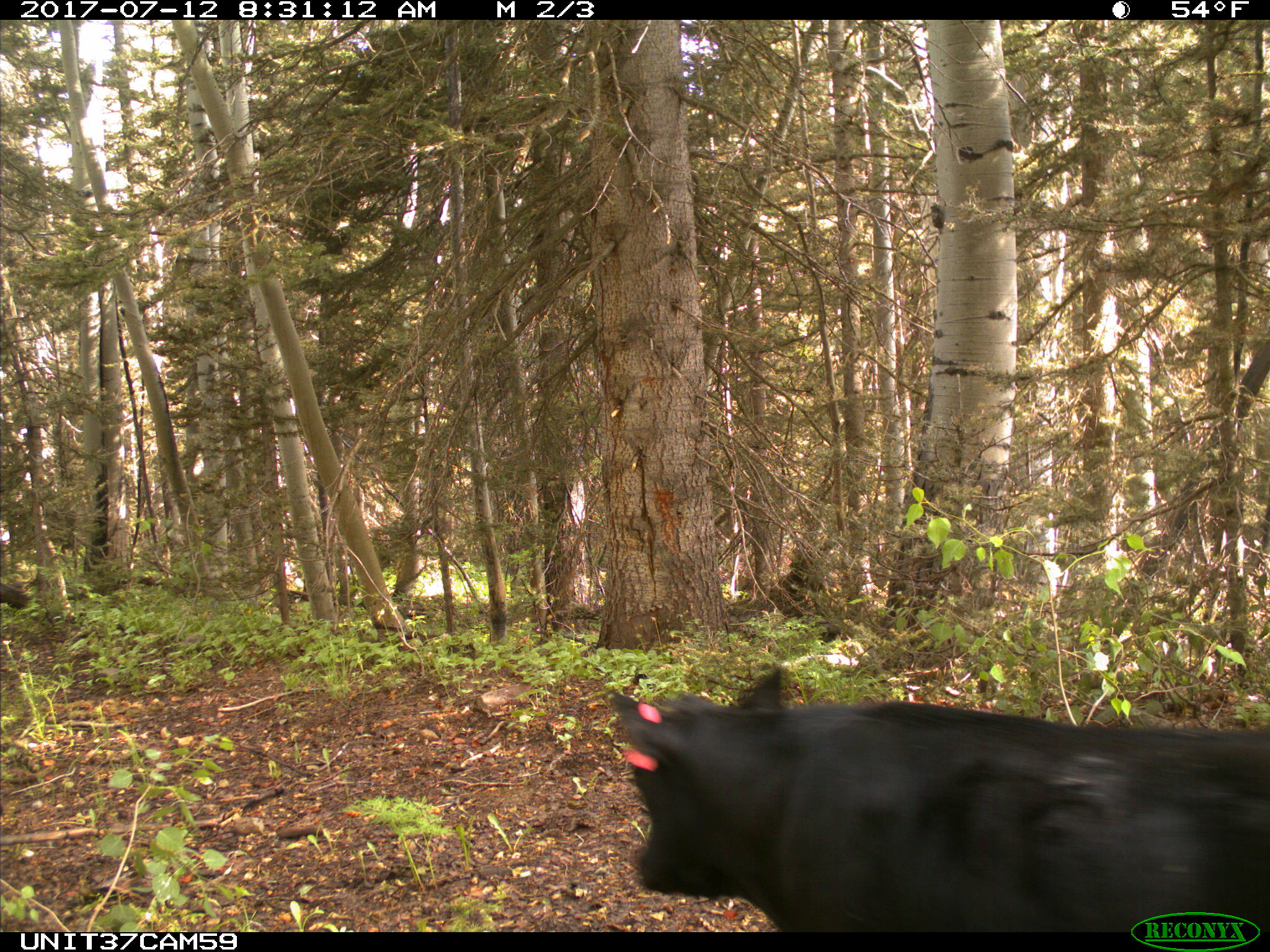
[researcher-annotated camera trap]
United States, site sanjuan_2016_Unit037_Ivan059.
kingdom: Animalia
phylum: Chordata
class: Mammalia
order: Artiodactyla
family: Bovidae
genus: Bos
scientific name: Bos taurus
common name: domestic cow